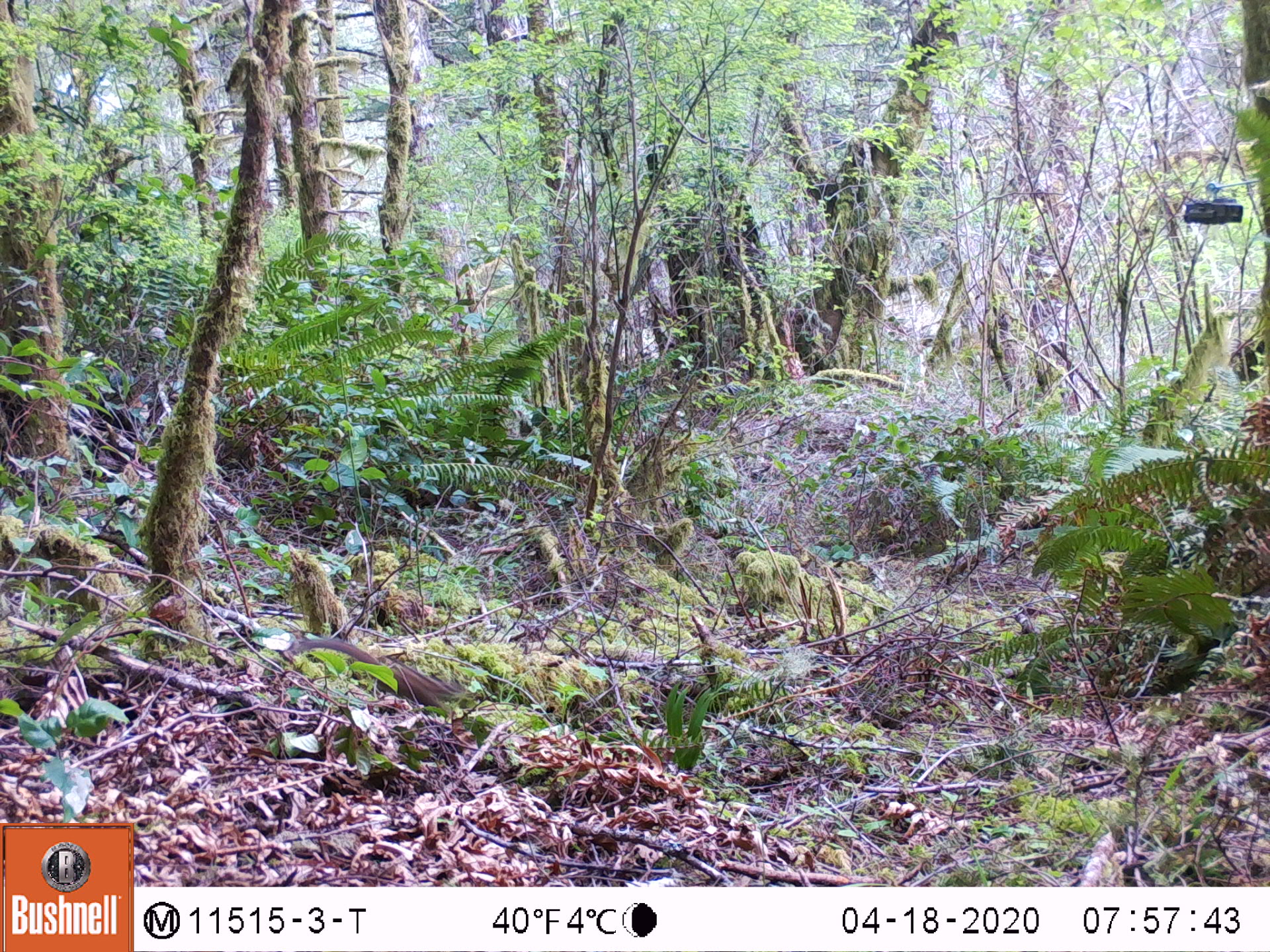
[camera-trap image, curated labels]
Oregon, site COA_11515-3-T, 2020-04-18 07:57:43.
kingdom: Animalia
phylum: Chordata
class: Mammalia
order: Rodentia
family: Sciuridae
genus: Neotamias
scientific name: Neotamias townsendii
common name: townsend's chipmunk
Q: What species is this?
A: Townsend's chipmunk (Neotamias townsendii).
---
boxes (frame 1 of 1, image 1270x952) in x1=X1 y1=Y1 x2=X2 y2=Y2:
townsend's chipmunk: x1=292 y1=628 x2=466 y2=715